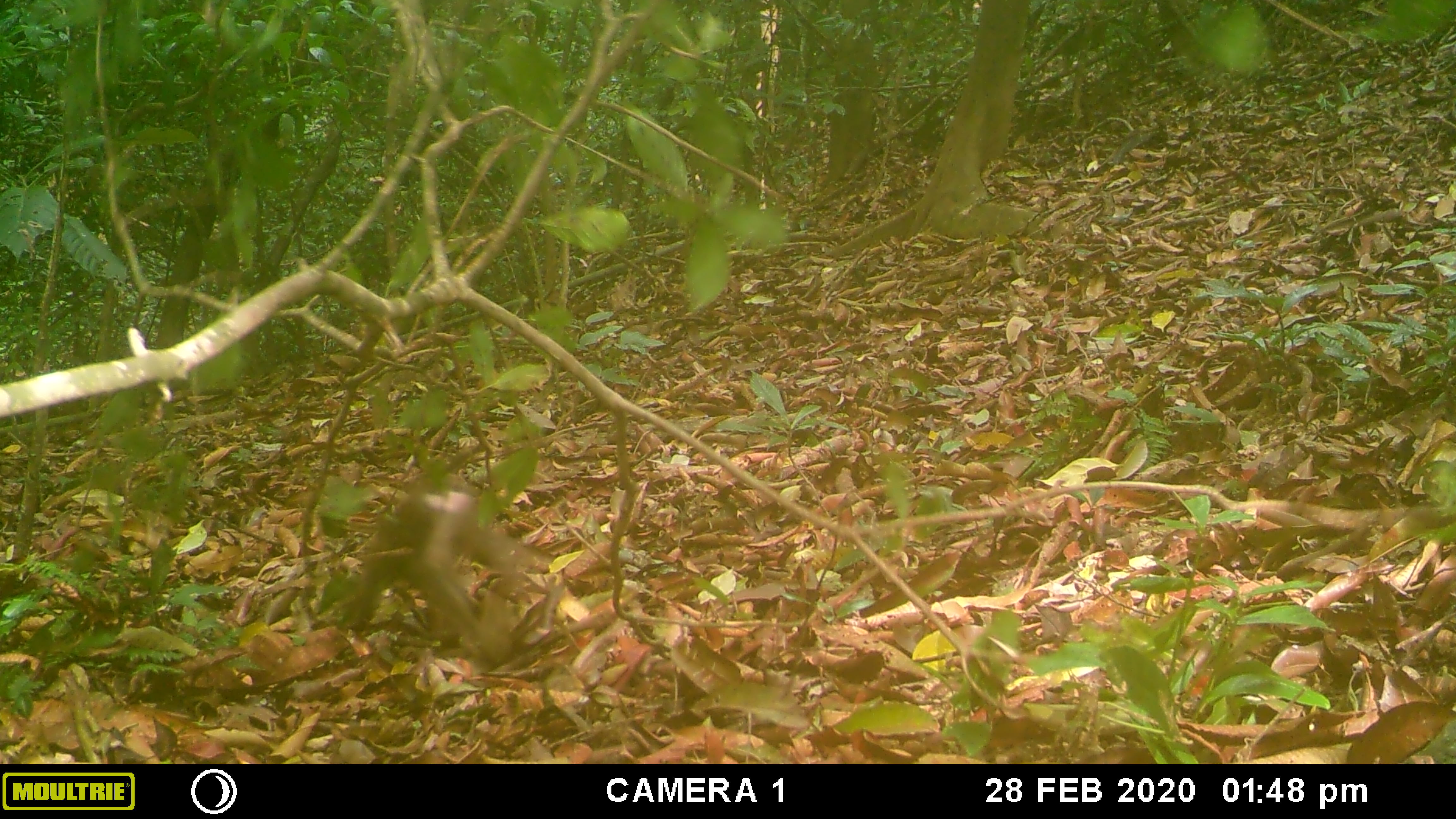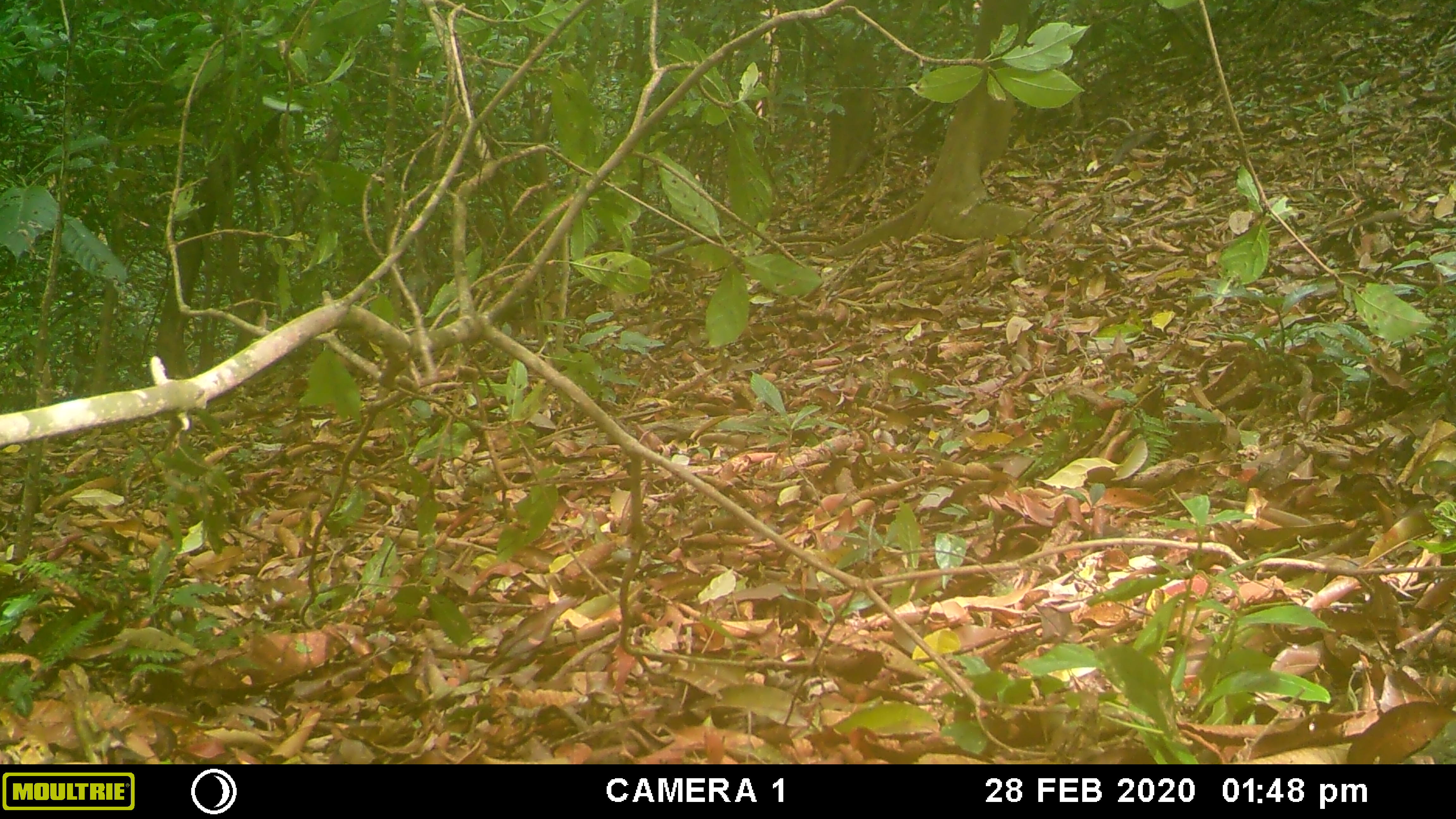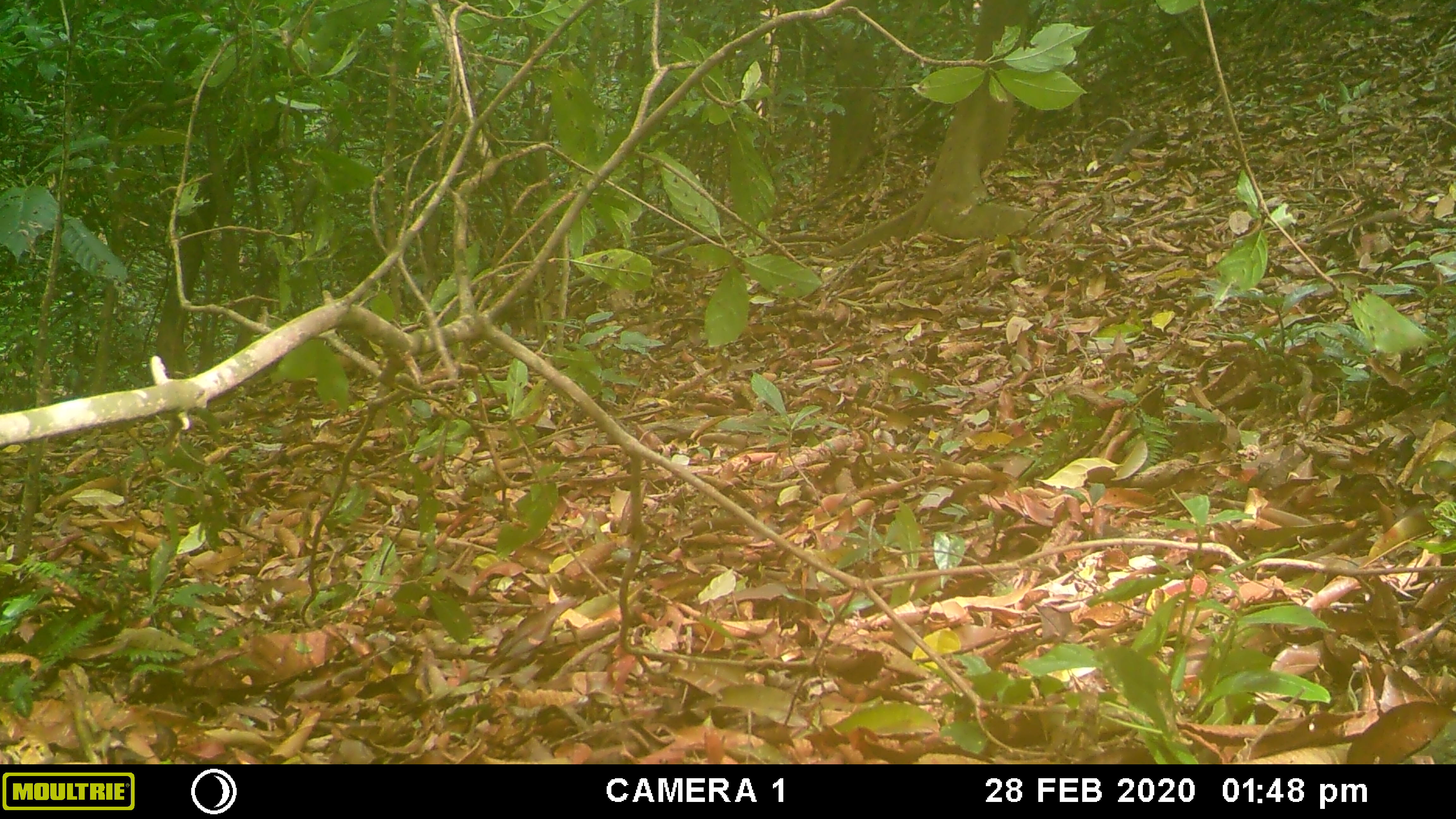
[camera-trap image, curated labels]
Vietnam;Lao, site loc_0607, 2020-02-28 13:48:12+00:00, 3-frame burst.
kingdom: Animalia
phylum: Chordata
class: Mammalia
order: Primates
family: Cercopithecidae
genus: Macaca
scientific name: Macaca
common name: macaques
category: assam or rhesus macaque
Assam or rhesus macaque (macaques) (Macaca). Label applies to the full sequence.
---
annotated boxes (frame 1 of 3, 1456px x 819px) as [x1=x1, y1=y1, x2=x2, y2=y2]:
assam or rhesus macaque: [x1=337, y1=474, x2=564, y2=675]